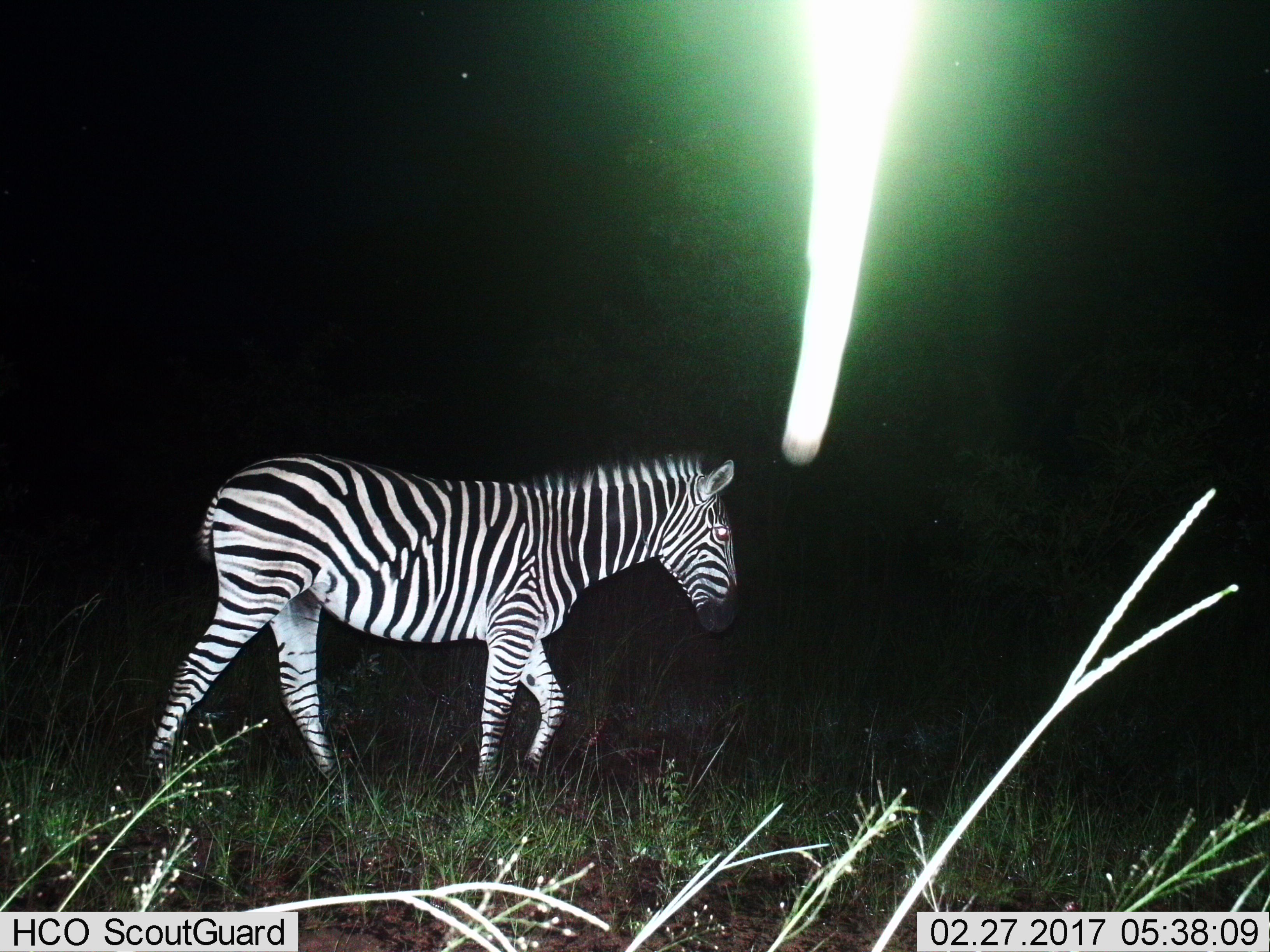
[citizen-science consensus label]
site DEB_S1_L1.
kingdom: Animalia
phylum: Chordata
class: Mammalia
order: Perissodactyla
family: Equidae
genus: Equus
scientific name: Equus quagga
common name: plains zebra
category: zebraplains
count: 1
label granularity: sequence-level